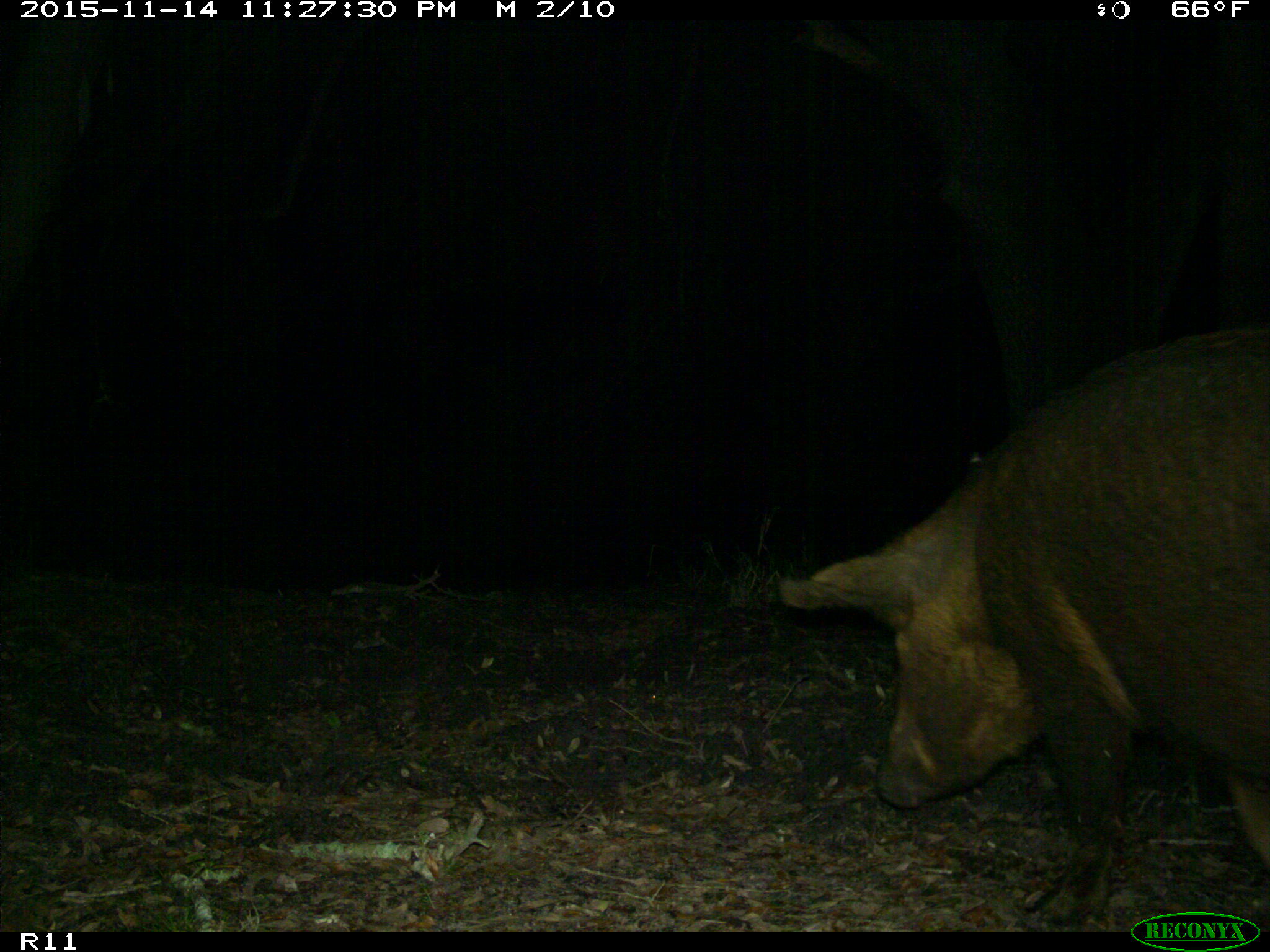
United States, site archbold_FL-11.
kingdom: Animalia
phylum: Chordata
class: Mammalia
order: Artiodactyla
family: Suidae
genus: Sus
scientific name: Sus scrofa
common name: wild boar